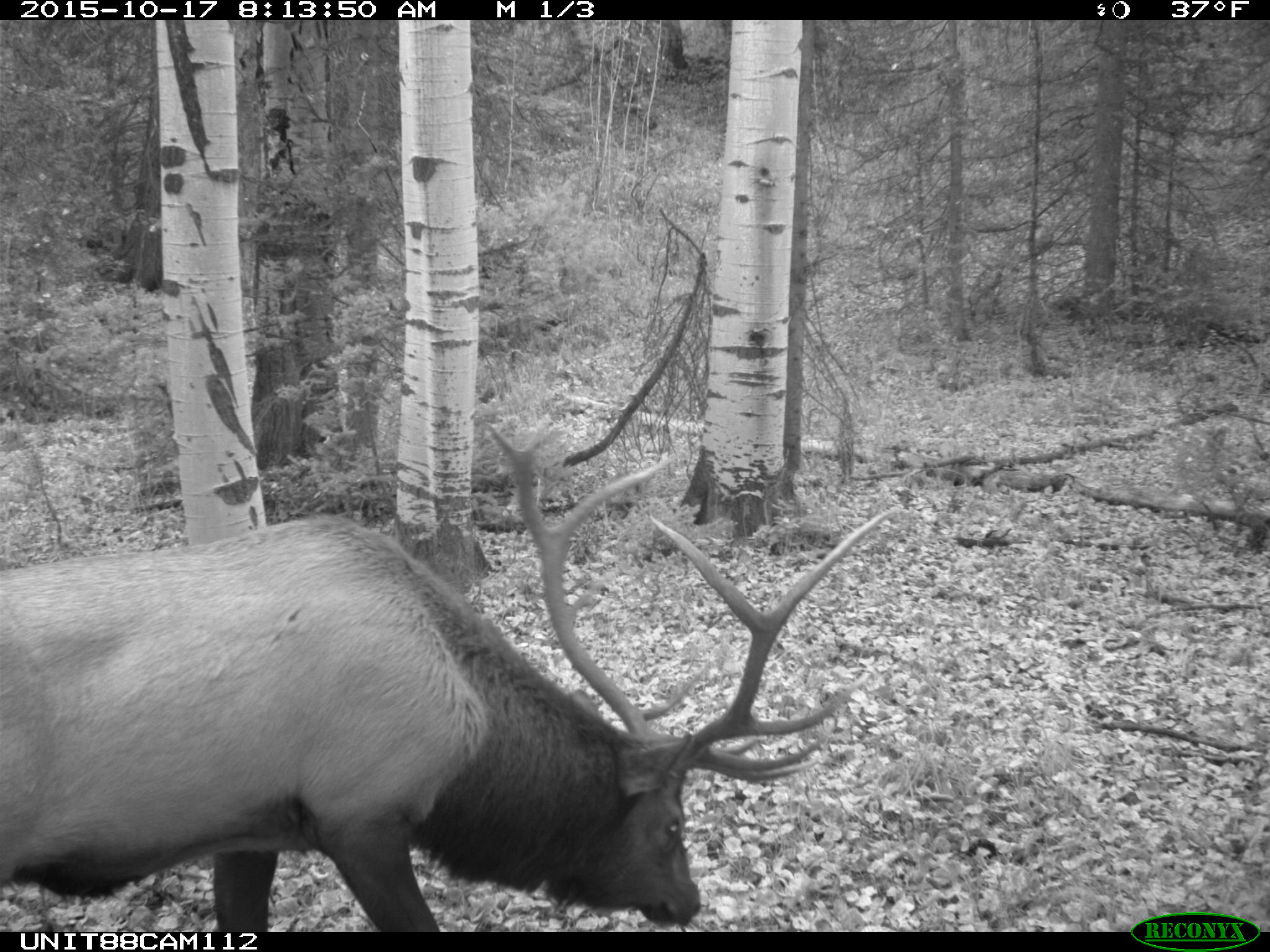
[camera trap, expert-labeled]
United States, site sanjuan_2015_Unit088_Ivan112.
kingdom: Animalia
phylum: Chordata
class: Mammalia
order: Artiodactyla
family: Cervidae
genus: Cervus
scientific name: Cervus elaphus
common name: red deer